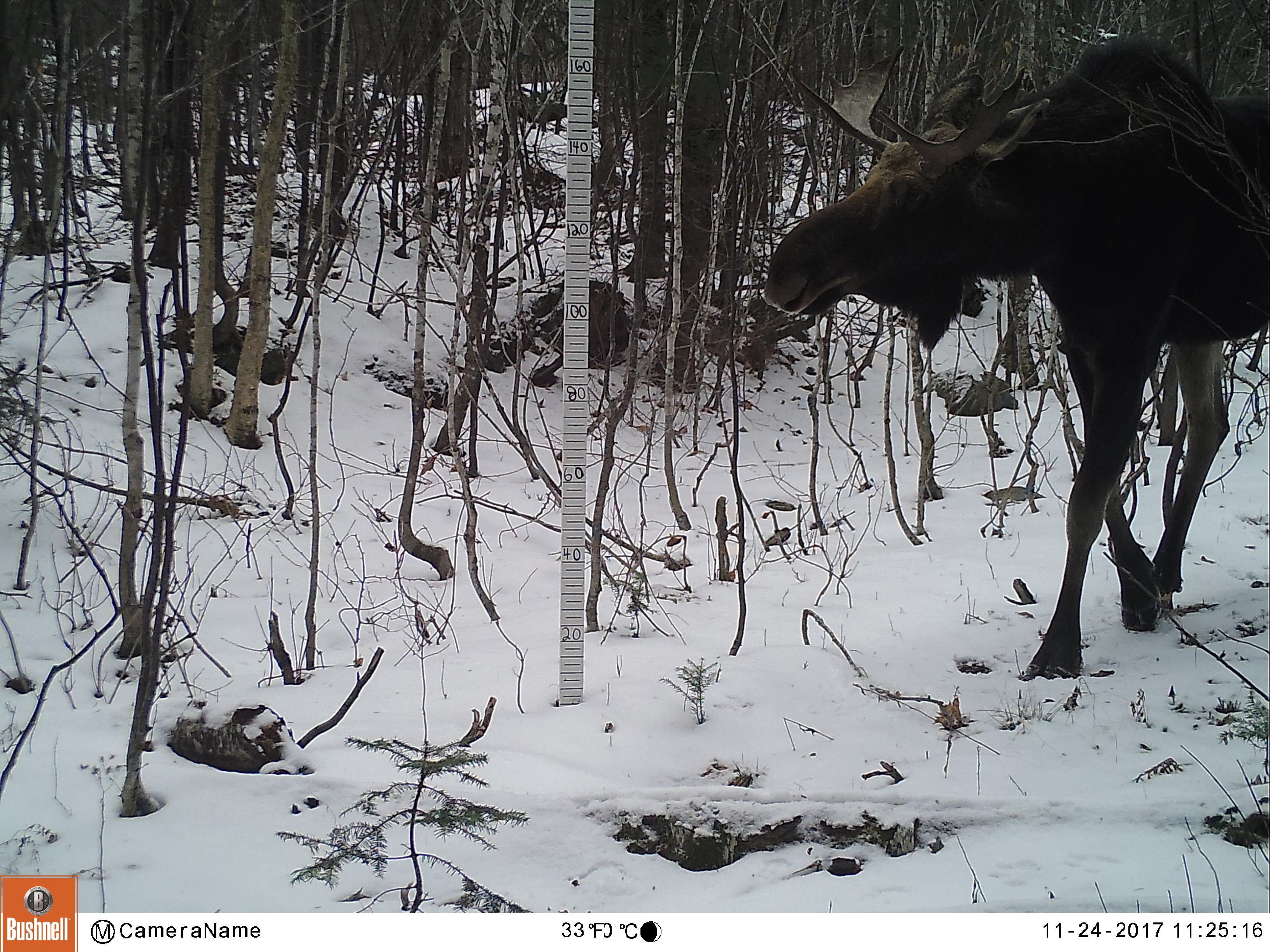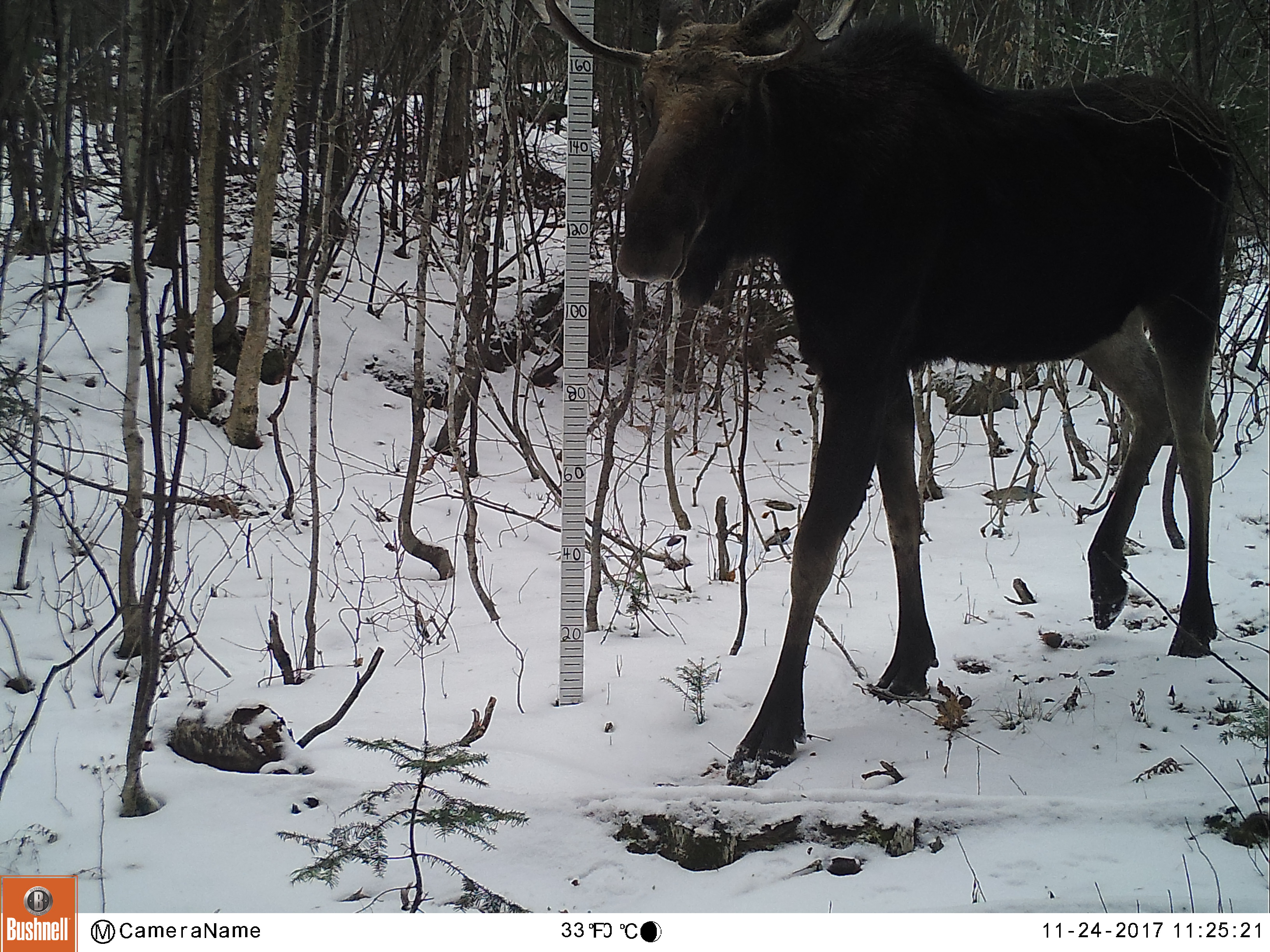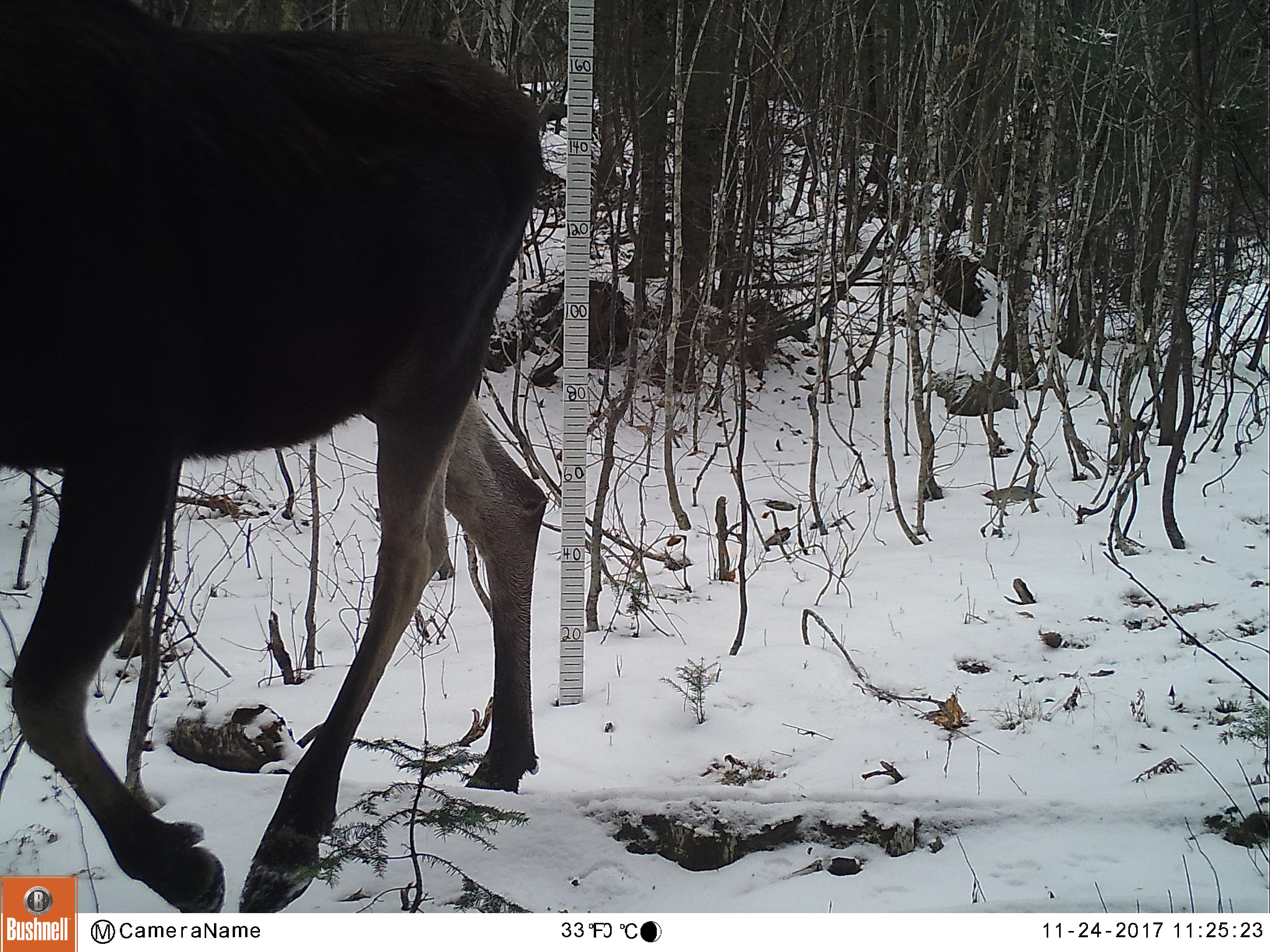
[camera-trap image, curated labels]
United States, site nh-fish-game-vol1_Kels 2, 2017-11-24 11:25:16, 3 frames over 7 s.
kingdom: Animalia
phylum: Chordata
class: Mammalia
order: Artiodactyla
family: Cervidae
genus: Alces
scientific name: Alces alces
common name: moose